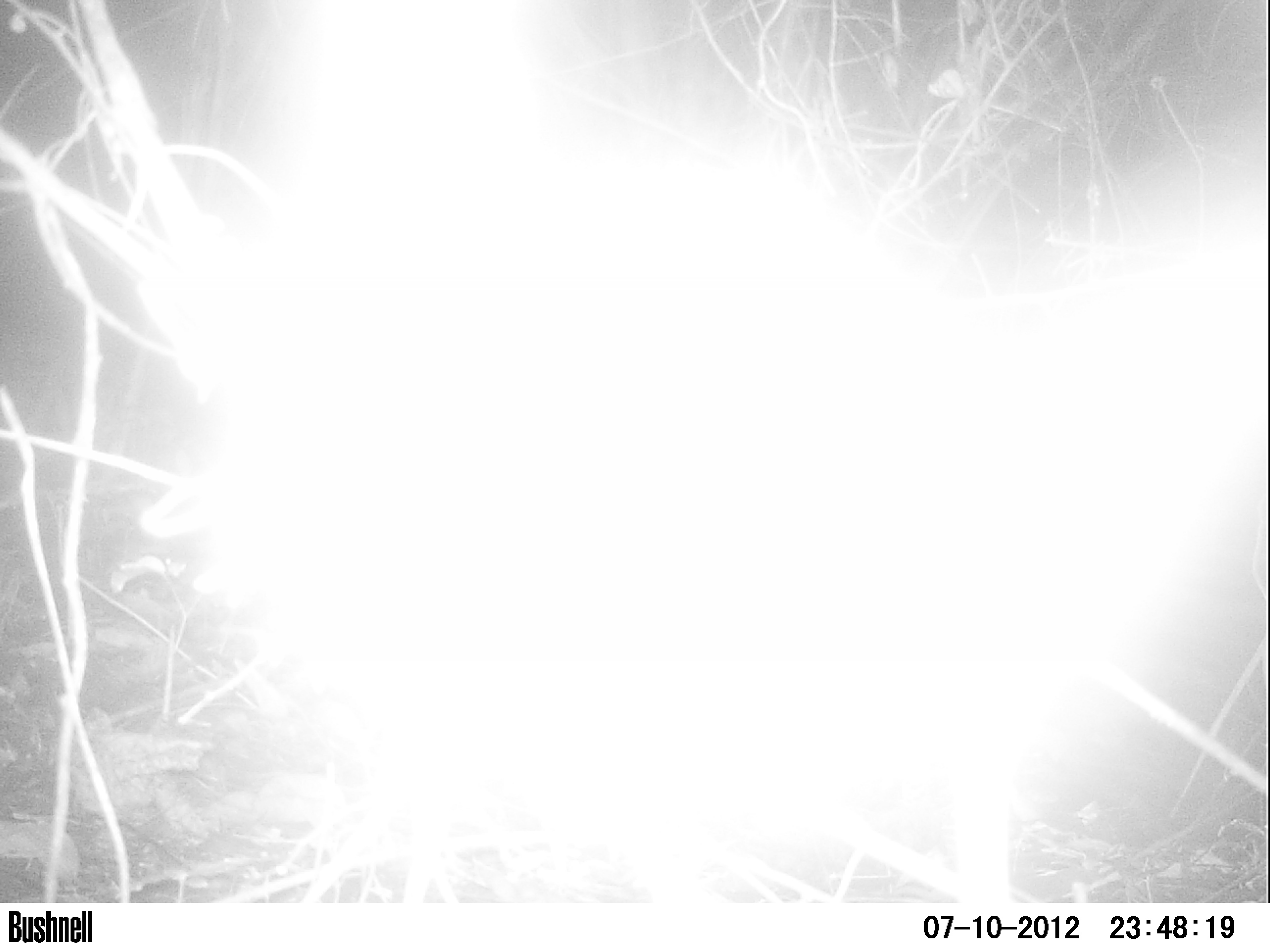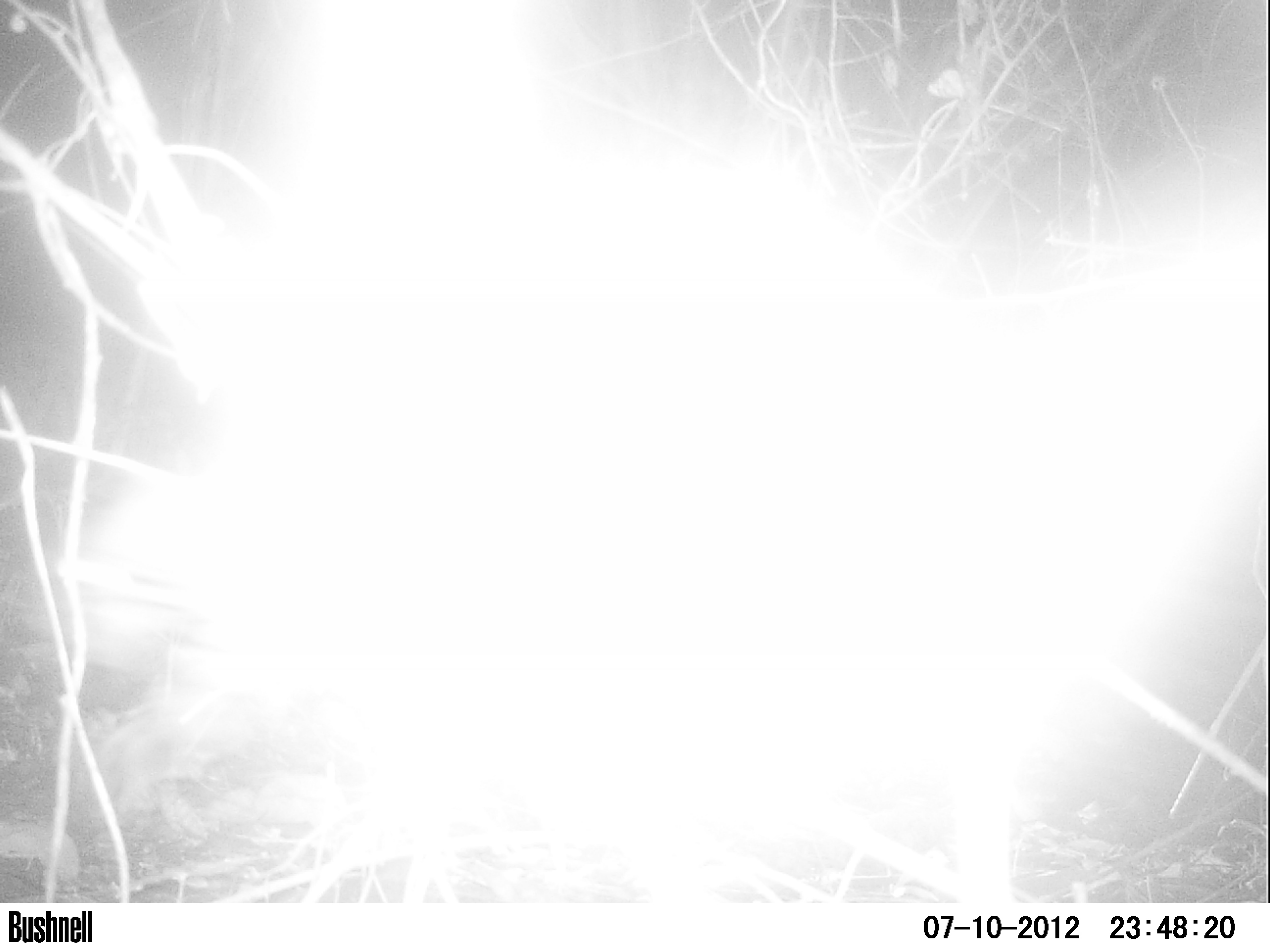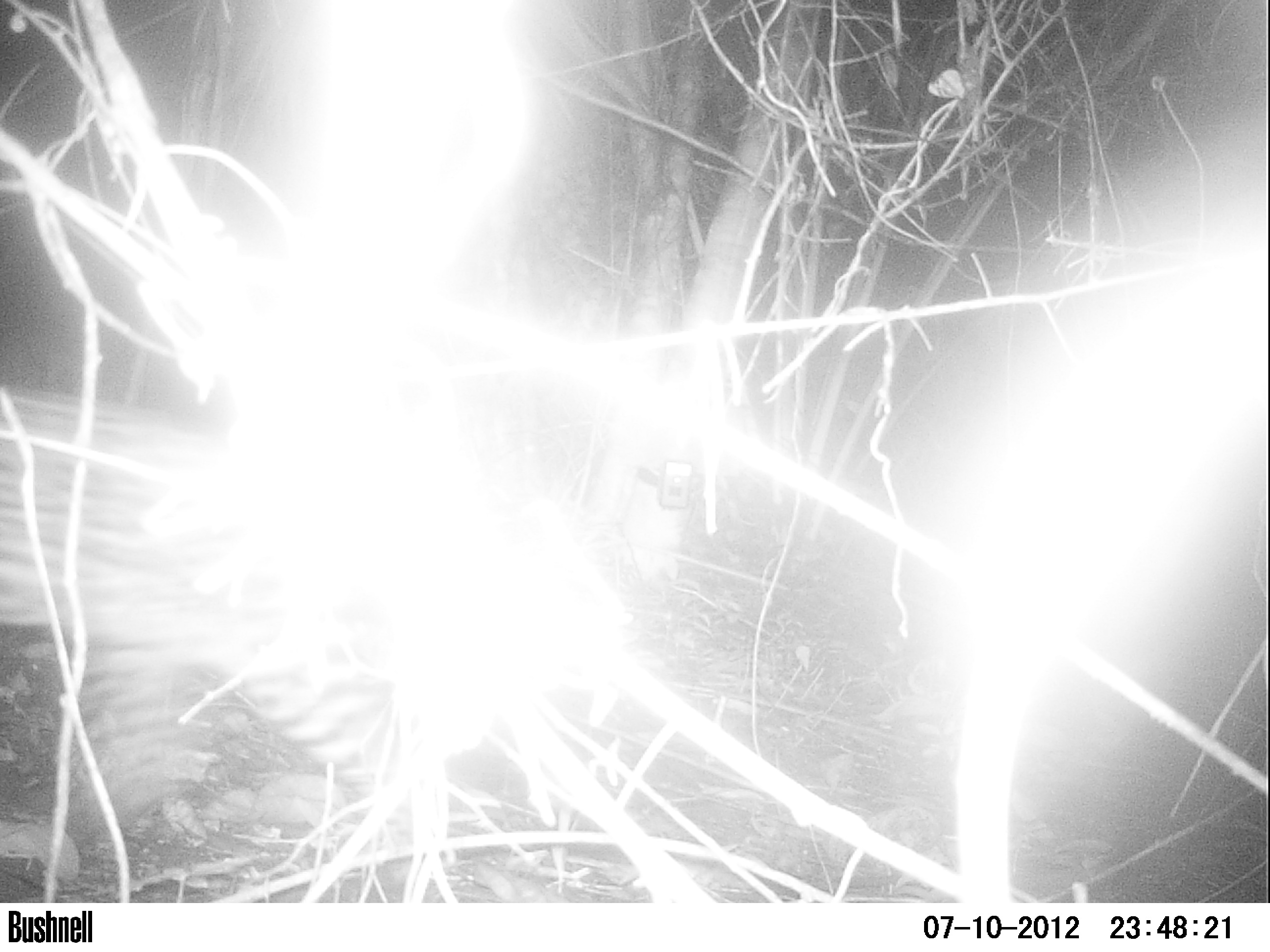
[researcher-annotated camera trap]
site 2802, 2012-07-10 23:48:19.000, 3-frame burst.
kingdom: Animalia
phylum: Chordata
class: Mammalia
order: Carnivora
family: Felidae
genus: Leopardus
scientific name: Leopardus pardalis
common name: ocelot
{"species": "Leopardus pardalis (ocelot)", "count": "1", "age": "adult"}